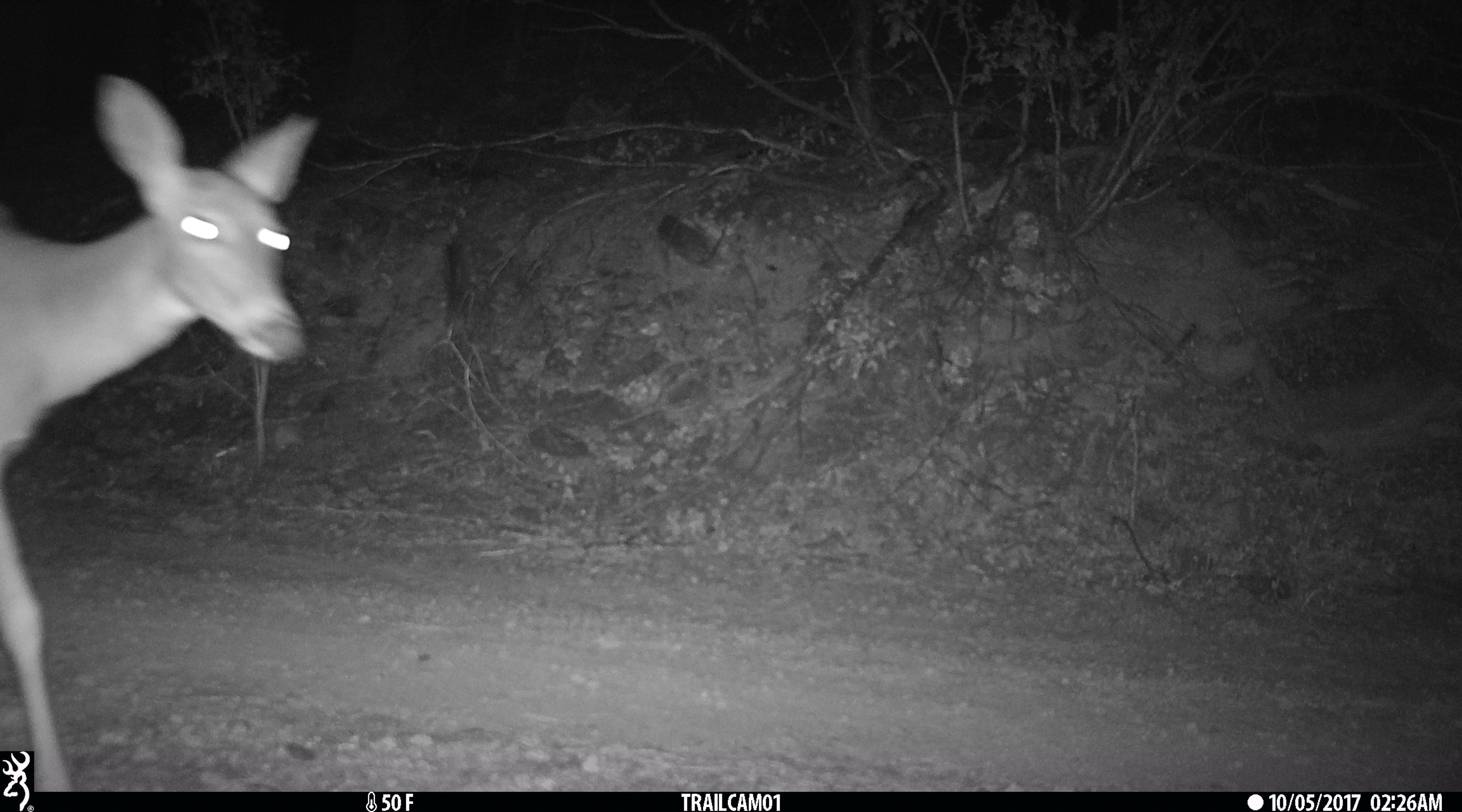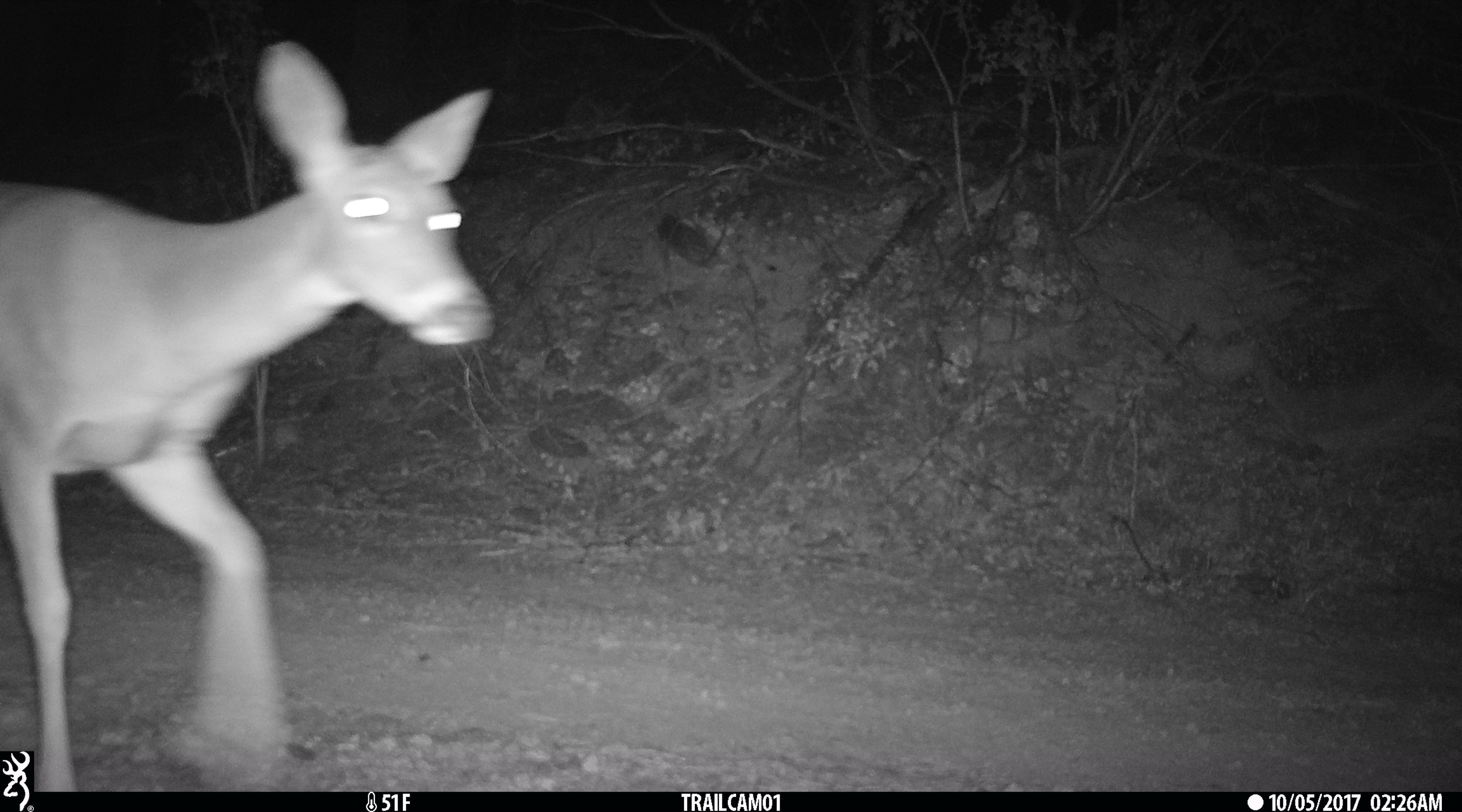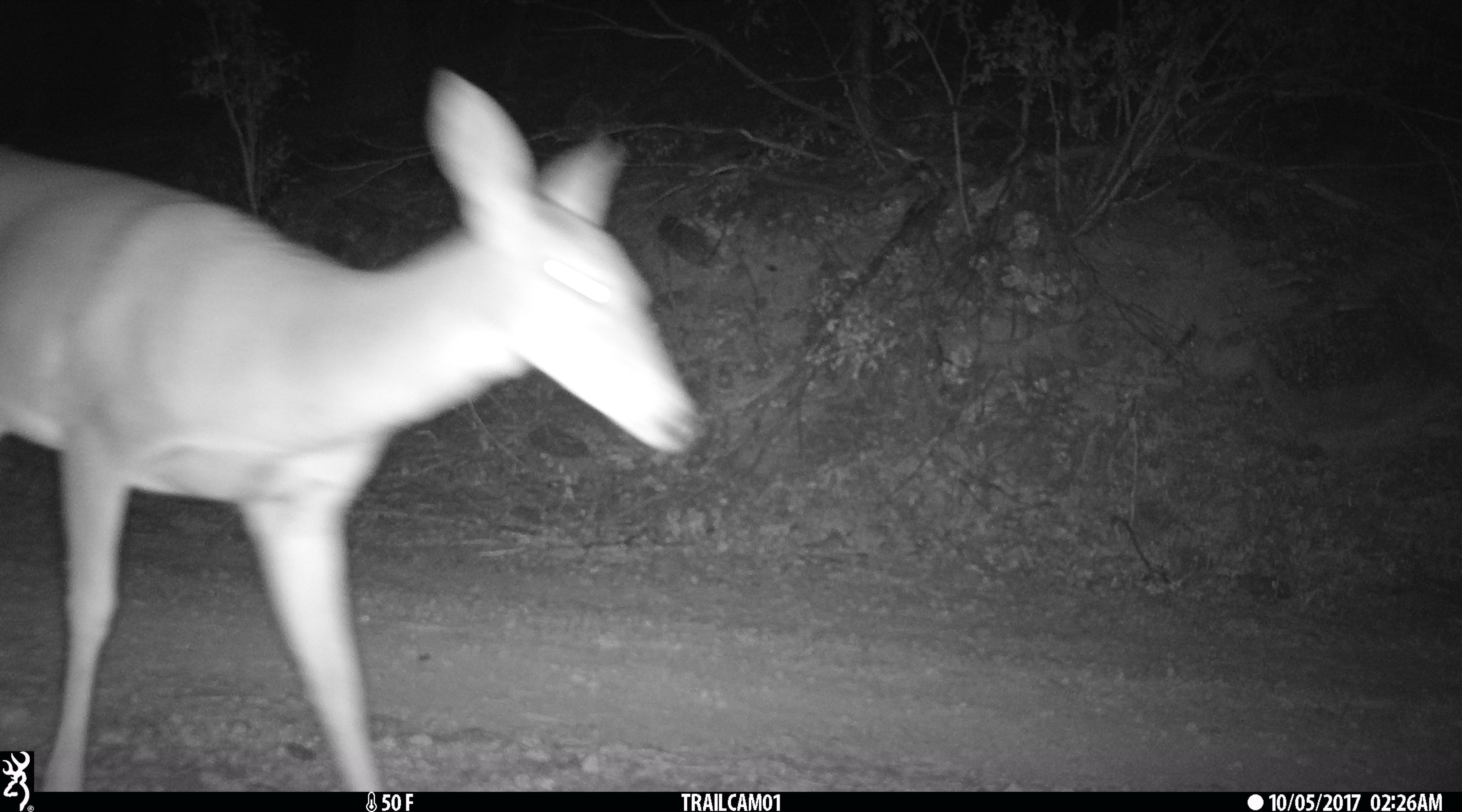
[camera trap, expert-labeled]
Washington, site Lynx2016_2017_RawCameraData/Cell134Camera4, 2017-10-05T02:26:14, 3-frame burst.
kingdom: Animalia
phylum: Chordata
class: Mammalia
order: Artiodactyla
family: Cervidae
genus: Odocoileus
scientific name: Odocoileus virginianus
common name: white-tailed deer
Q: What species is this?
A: Odocoileus virginianus (white-tailed deer).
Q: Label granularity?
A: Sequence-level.